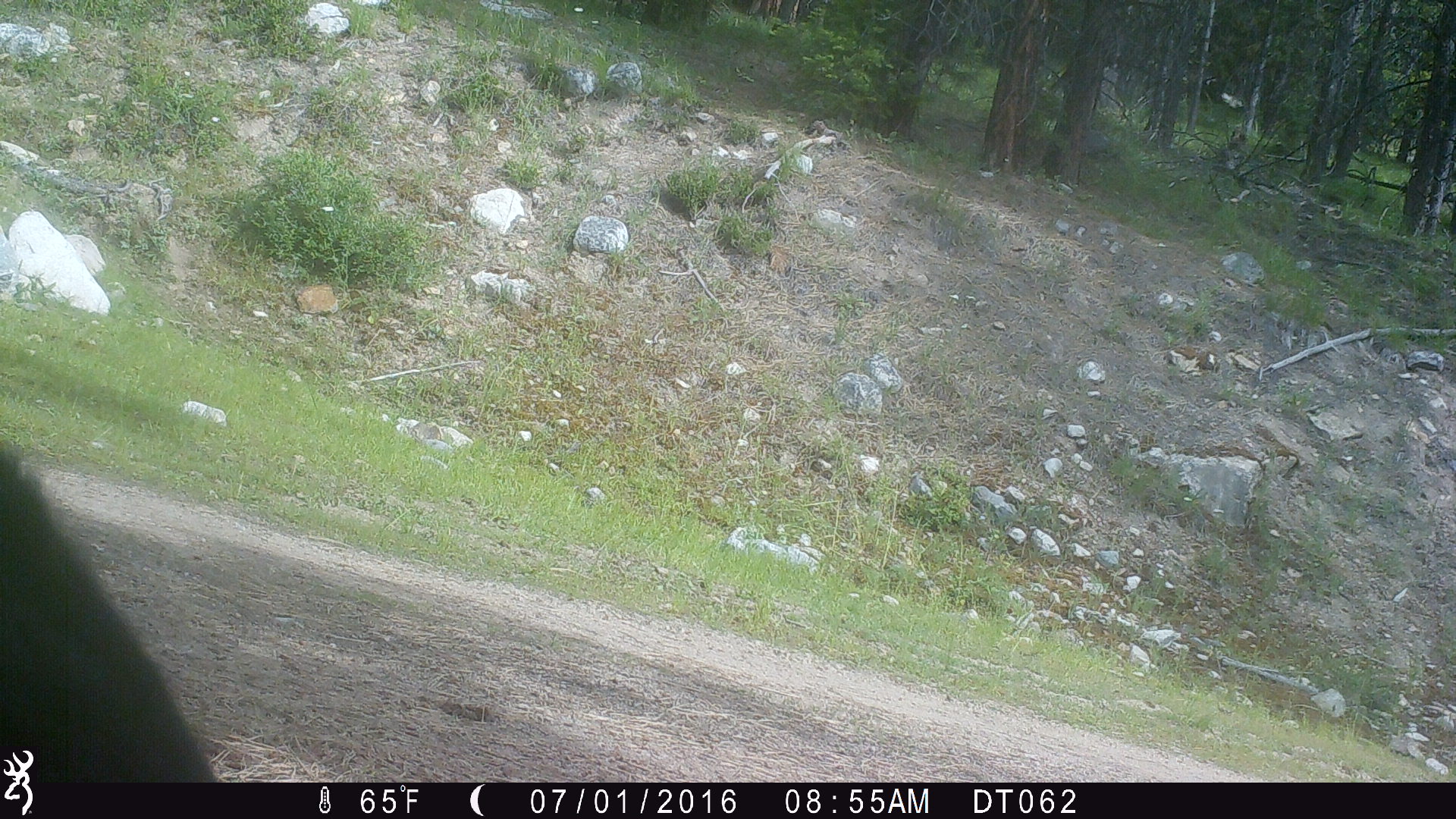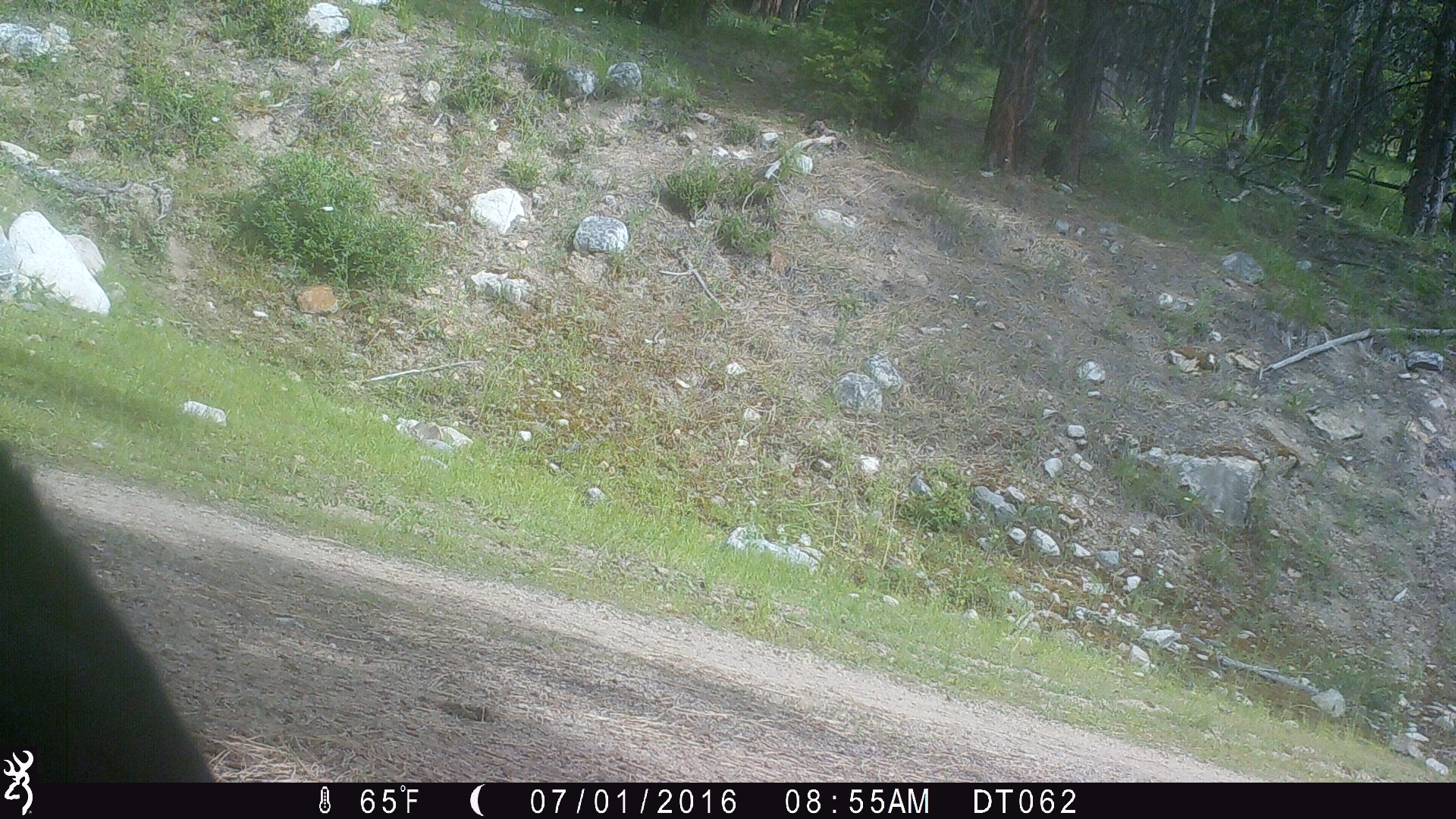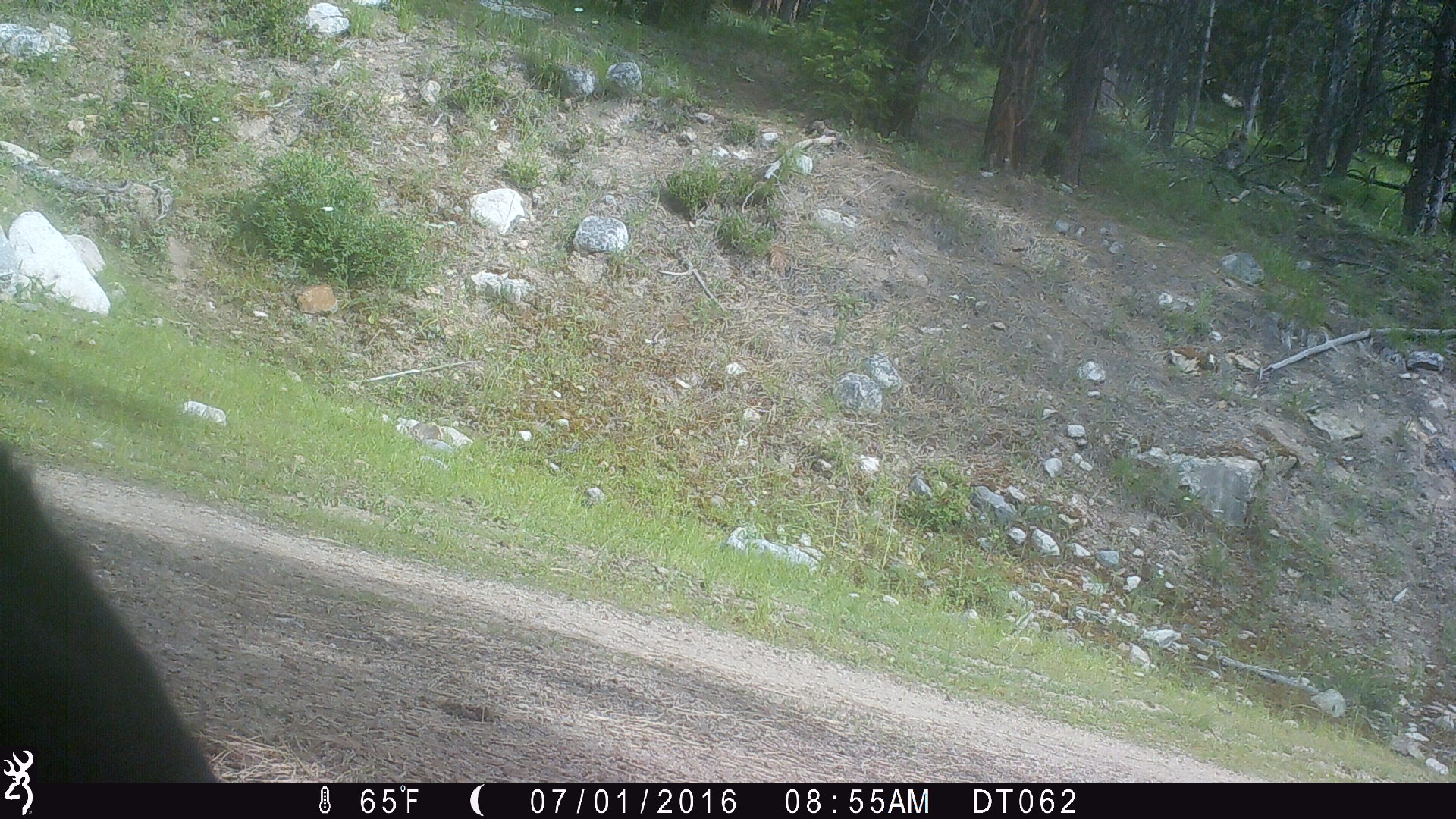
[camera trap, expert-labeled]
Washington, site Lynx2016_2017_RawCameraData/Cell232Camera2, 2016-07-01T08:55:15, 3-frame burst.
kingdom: Animalia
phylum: Chordata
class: Mammalia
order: Artiodactyla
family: Bovidae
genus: Bos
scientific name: Bos taurus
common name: domestic cattle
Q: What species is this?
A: Domestic cattle (Bos taurus).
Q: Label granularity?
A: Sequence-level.